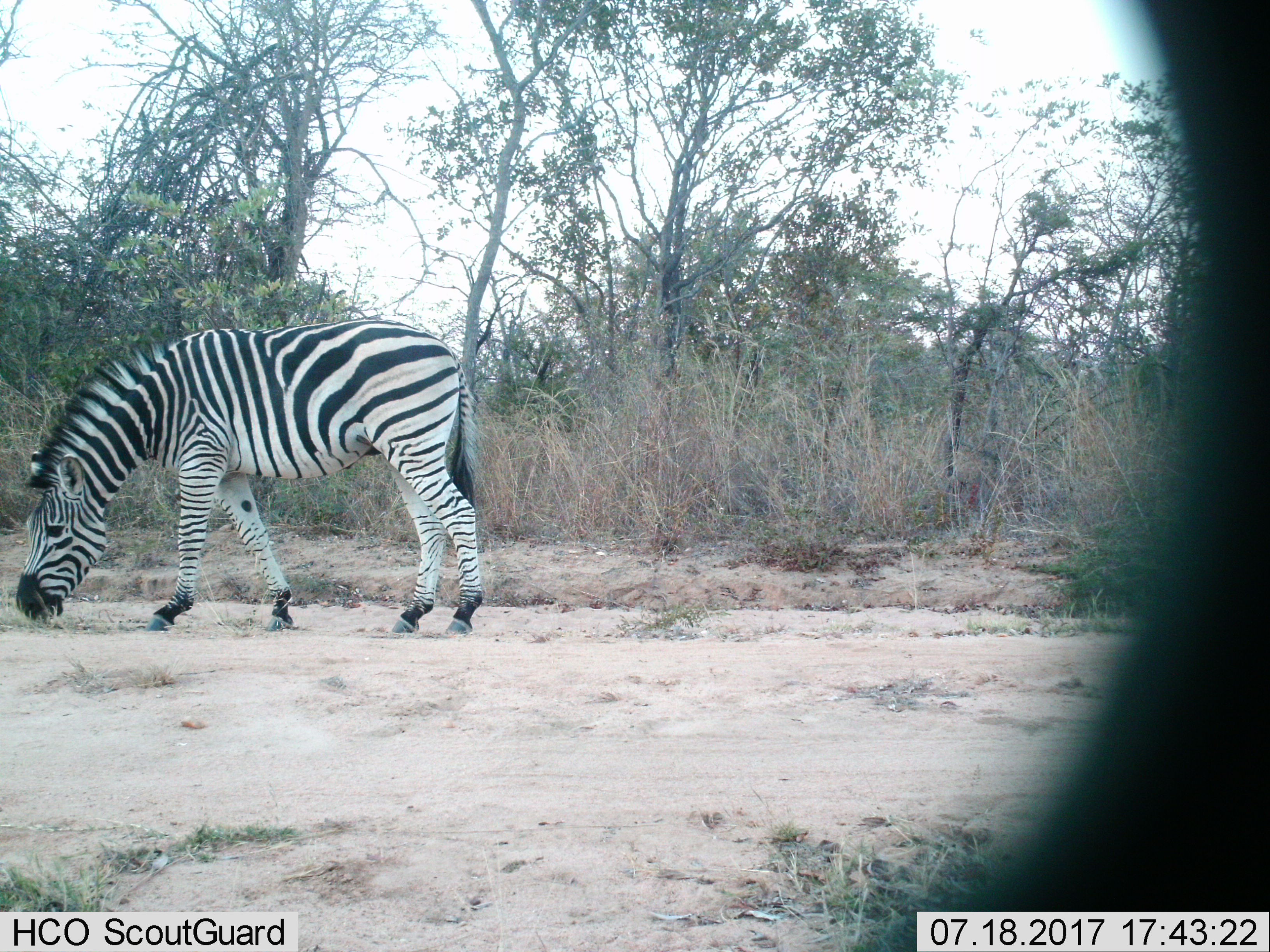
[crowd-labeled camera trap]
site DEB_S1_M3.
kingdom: Animalia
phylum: Chordata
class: Mammalia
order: Perissodactyla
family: Equidae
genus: Equus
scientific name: Equus quagga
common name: plains zebra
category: zebraplains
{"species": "zebraplains (plains zebra) (Equus quagga)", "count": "1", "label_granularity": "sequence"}